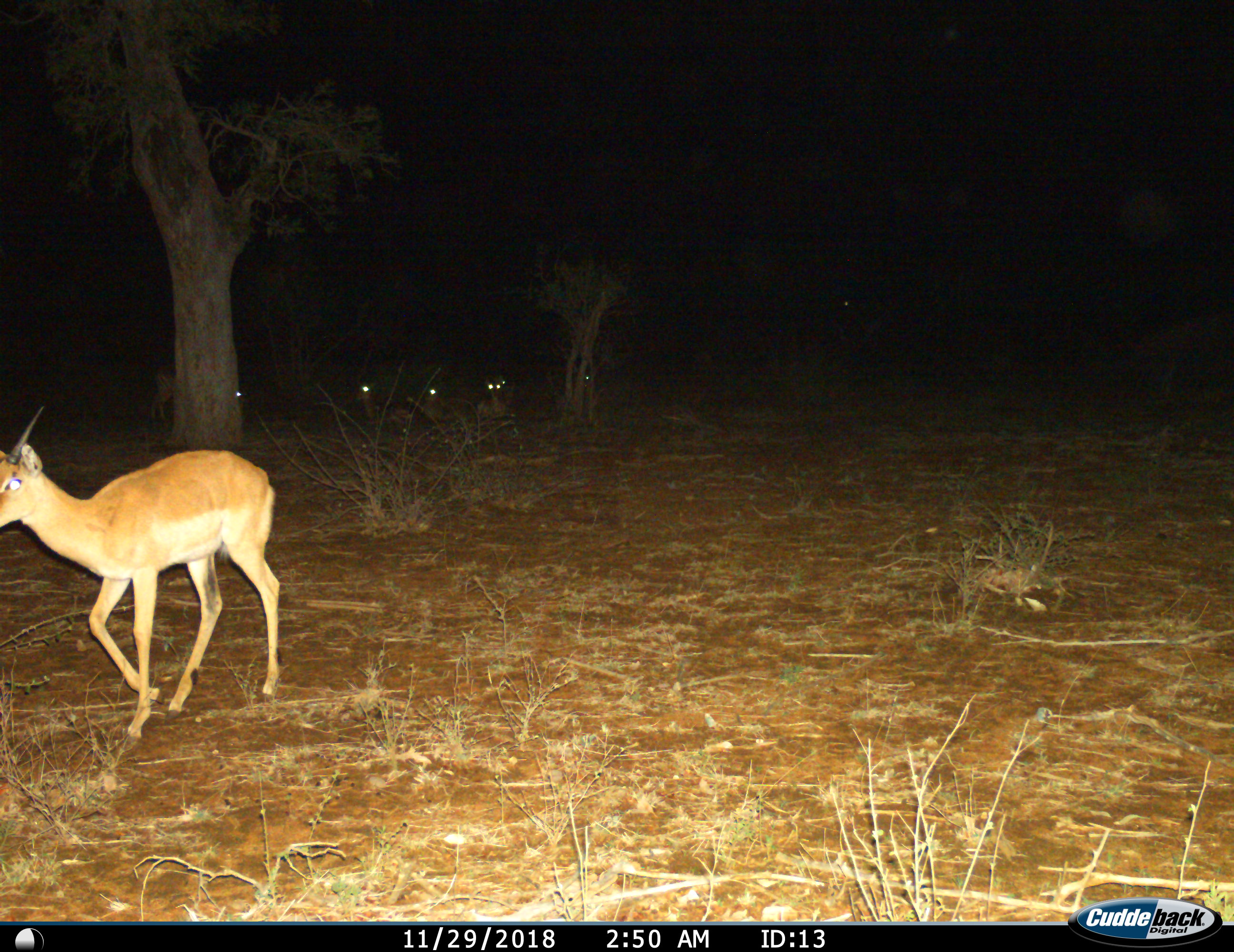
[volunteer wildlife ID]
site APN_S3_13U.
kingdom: Animalia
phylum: Chordata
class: Mammalia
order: Artiodactyla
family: Bovidae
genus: Aepyceros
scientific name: Aepyceros melampus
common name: impala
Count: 6.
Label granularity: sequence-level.